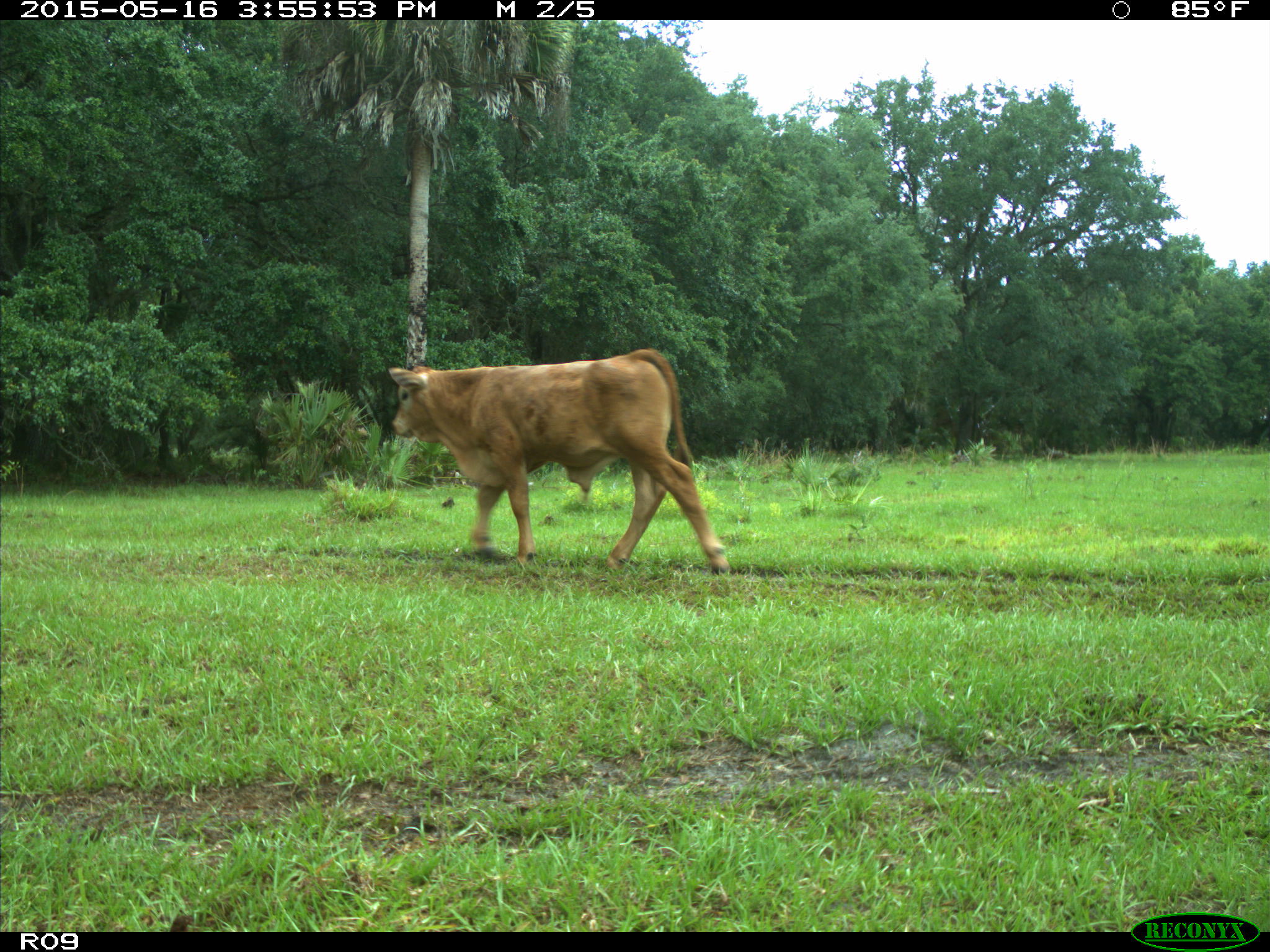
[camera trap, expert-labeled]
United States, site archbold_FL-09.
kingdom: Animalia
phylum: Chordata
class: Mammalia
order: Artiodactyla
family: Bovidae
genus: Bos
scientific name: Bos taurus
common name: domestic cow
Bos taurus (domestic cow).